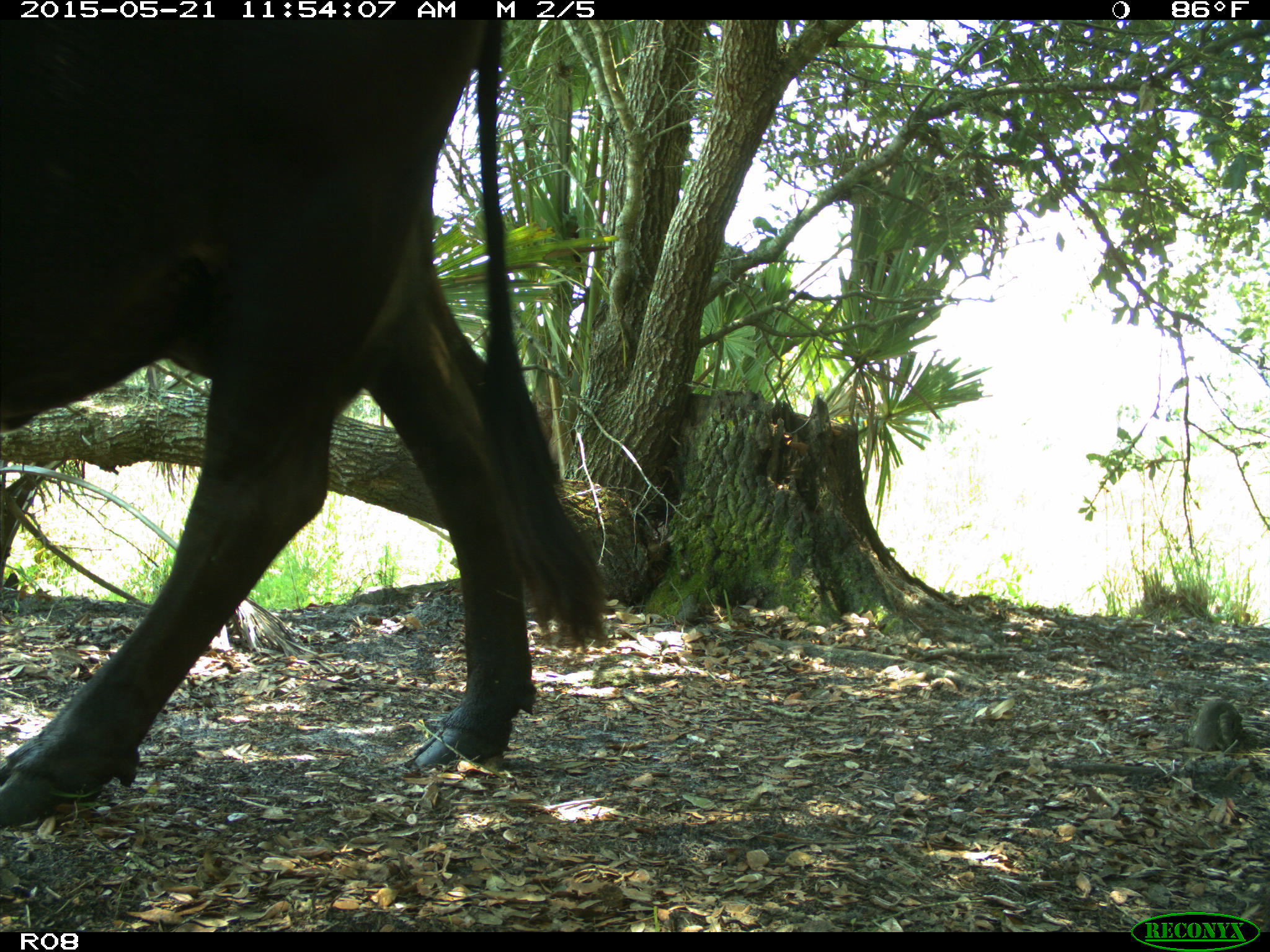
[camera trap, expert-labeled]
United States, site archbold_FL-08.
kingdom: Animalia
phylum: Chordata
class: Mammalia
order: Artiodactyla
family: Bovidae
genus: Bos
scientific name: Bos taurus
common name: domestic cow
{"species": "Bos taurus (domestic cow)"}